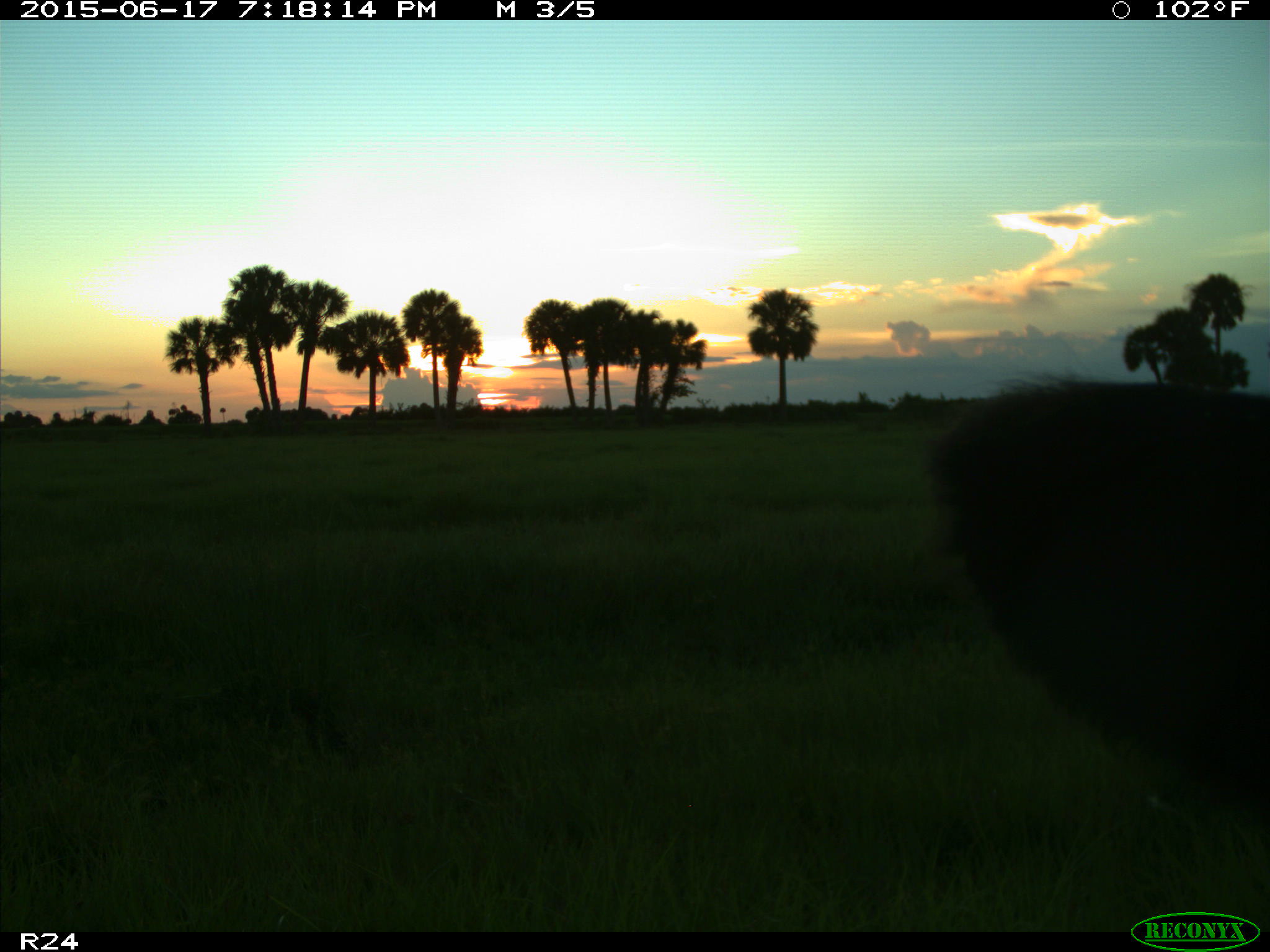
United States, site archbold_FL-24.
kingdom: Animalia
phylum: Chordata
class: Mammalia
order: Artiodactyla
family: Bovidae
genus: Bos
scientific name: Bos taurus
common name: domestic cow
Bos taurus (domestic cow).